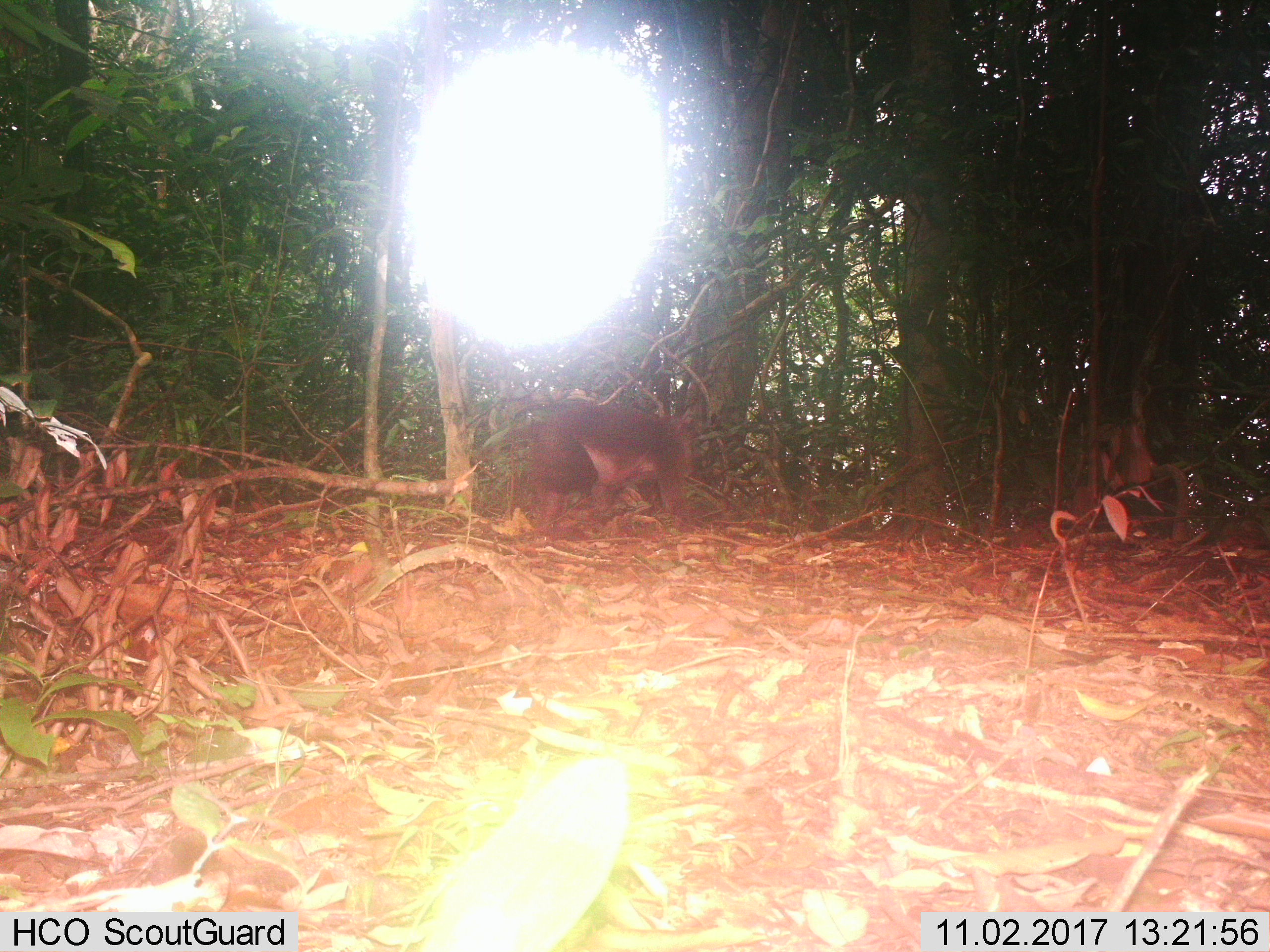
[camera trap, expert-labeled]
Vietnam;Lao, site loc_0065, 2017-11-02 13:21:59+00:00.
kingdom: Animalia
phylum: Chordata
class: Mammalia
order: Primates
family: Cercopithecidae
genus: Macaca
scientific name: Macaca arctoides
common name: stump-tailed macaque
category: stump tailed macaque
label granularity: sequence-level